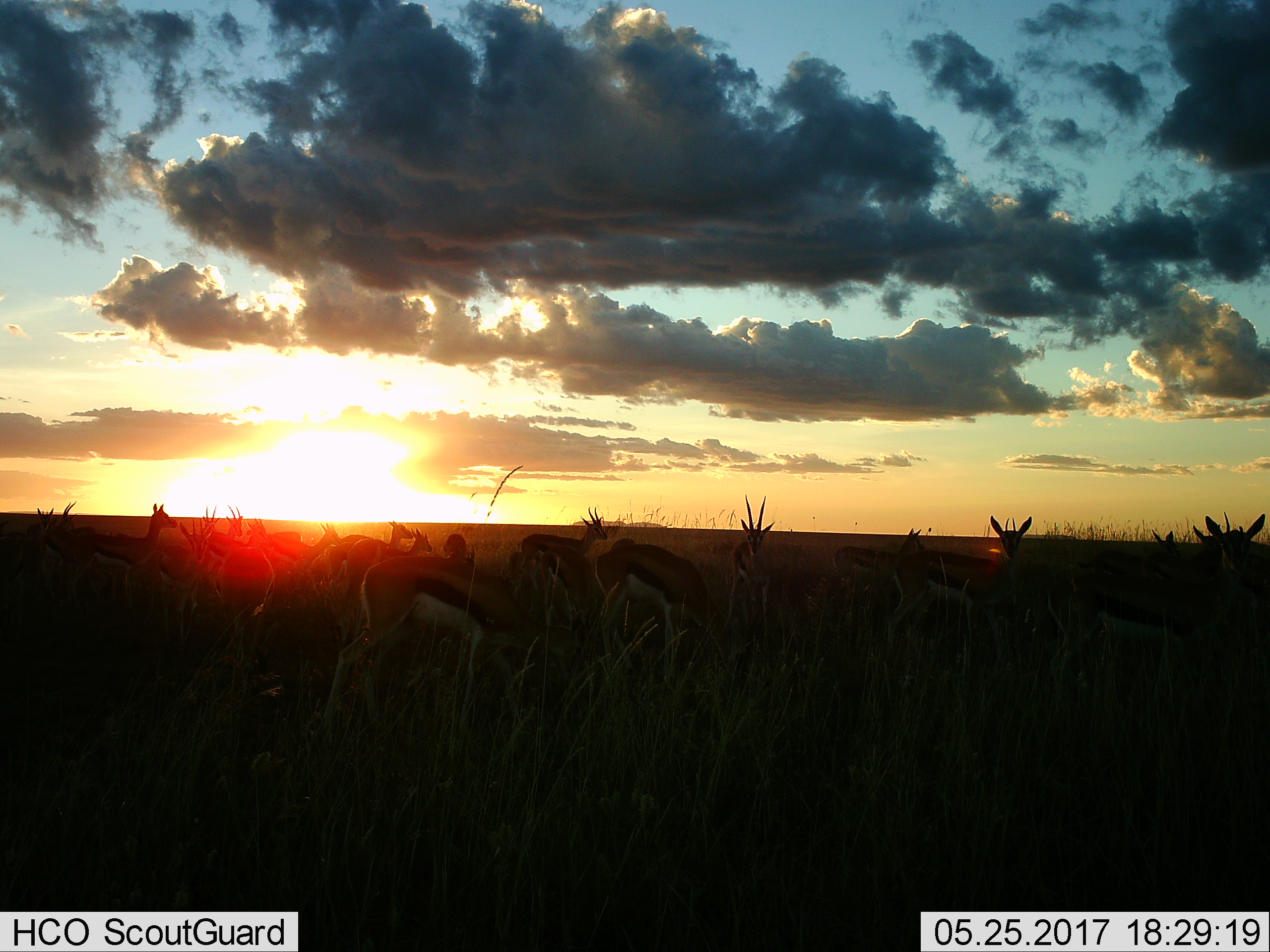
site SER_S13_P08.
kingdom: Animalia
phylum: Chordata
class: Mammalia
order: Artiodactyla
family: Bovidae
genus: Eudorcas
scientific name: Eudorcas thomsonii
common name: thomson's gazelle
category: gazellethomsons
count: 11-50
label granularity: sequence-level